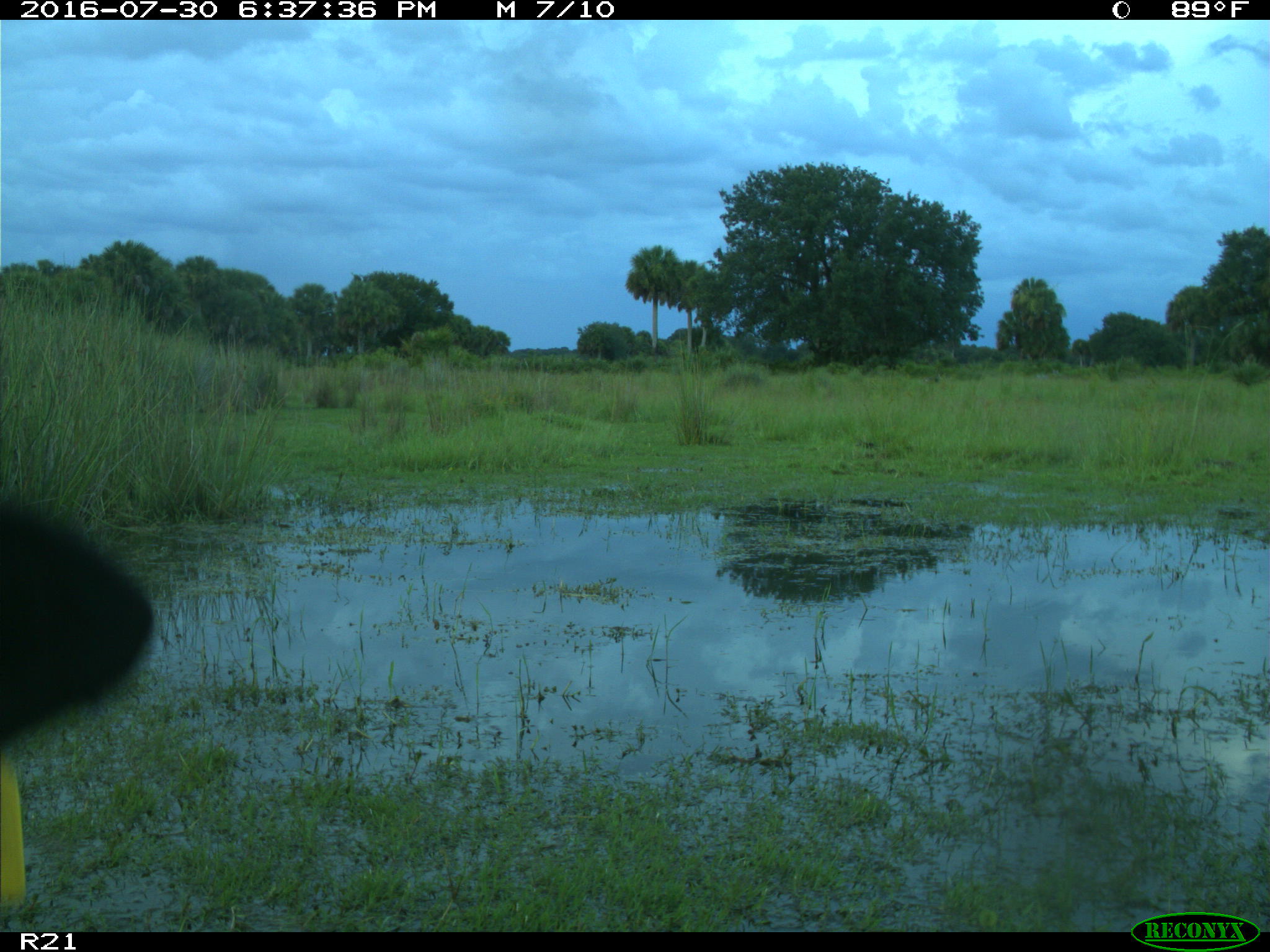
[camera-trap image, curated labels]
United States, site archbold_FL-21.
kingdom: Animalia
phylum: Chordata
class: Mammalia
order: Artiodactyla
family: Bovidae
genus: Bos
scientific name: Bos taurus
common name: domestic cow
Bos taurus (domestic cow).